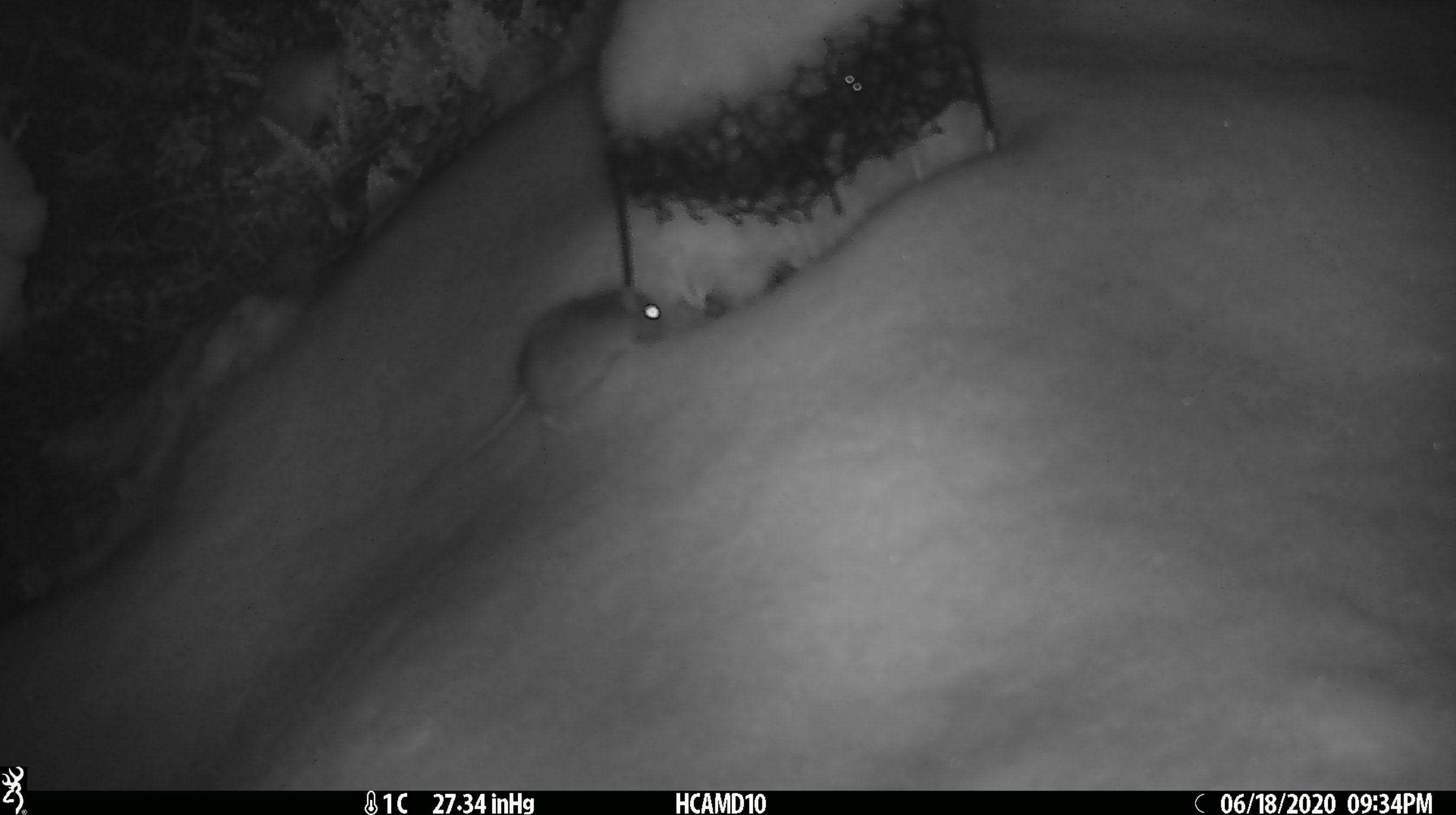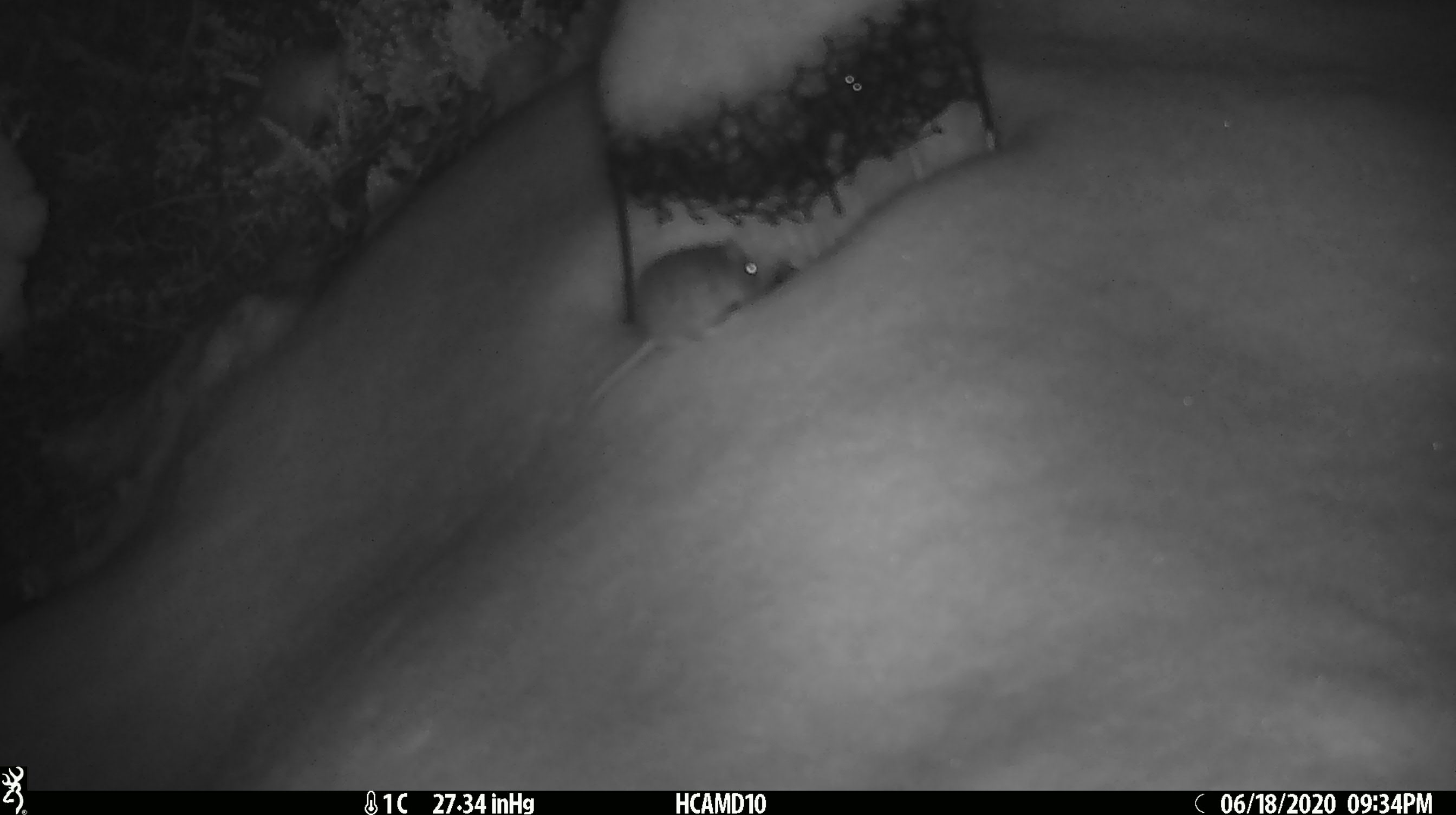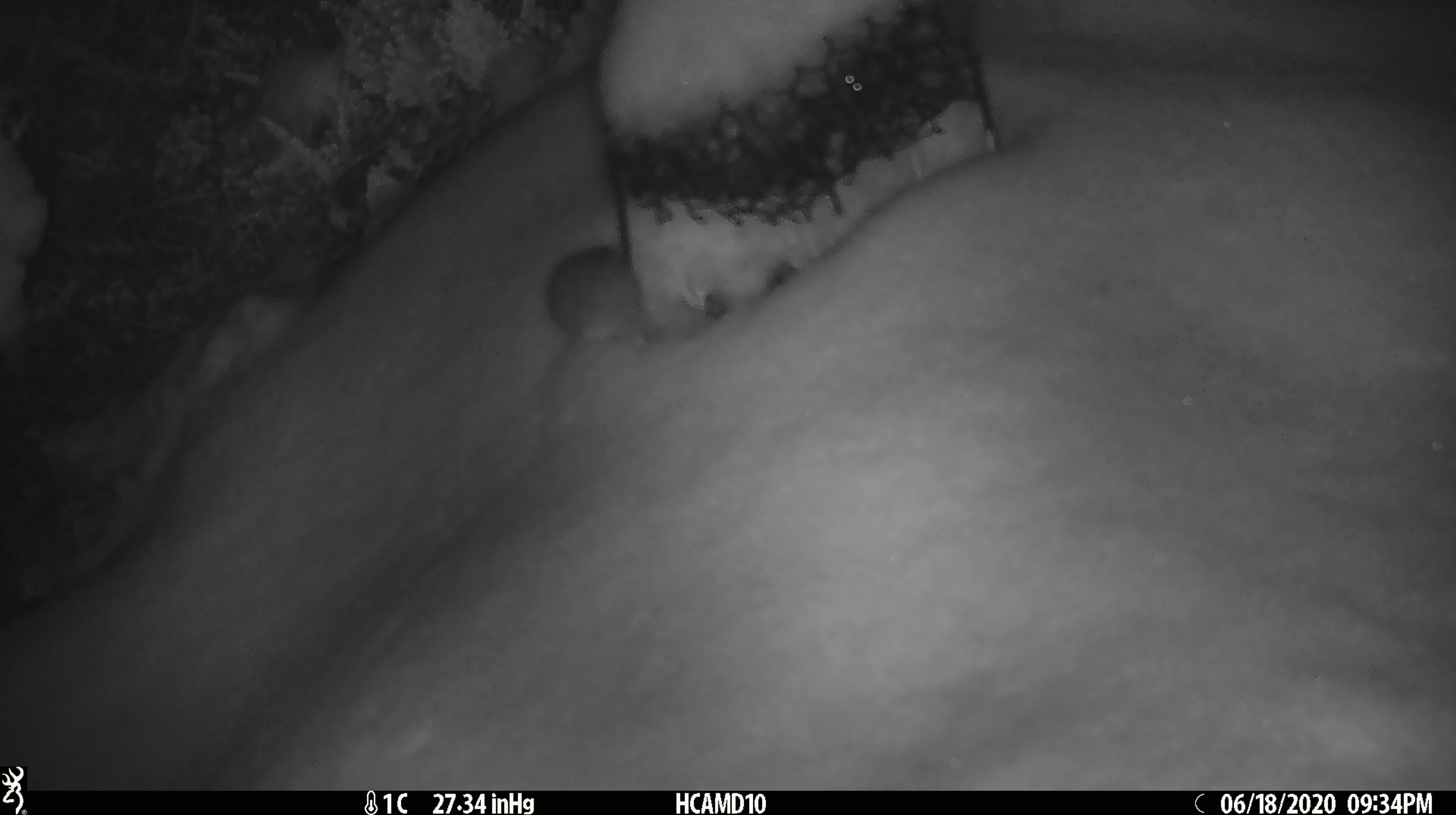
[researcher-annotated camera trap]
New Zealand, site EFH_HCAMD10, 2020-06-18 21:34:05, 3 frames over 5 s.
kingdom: Animalia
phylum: Chordata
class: Mammalia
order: Rodentia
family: Muridae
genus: Mus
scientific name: Mus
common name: mouse